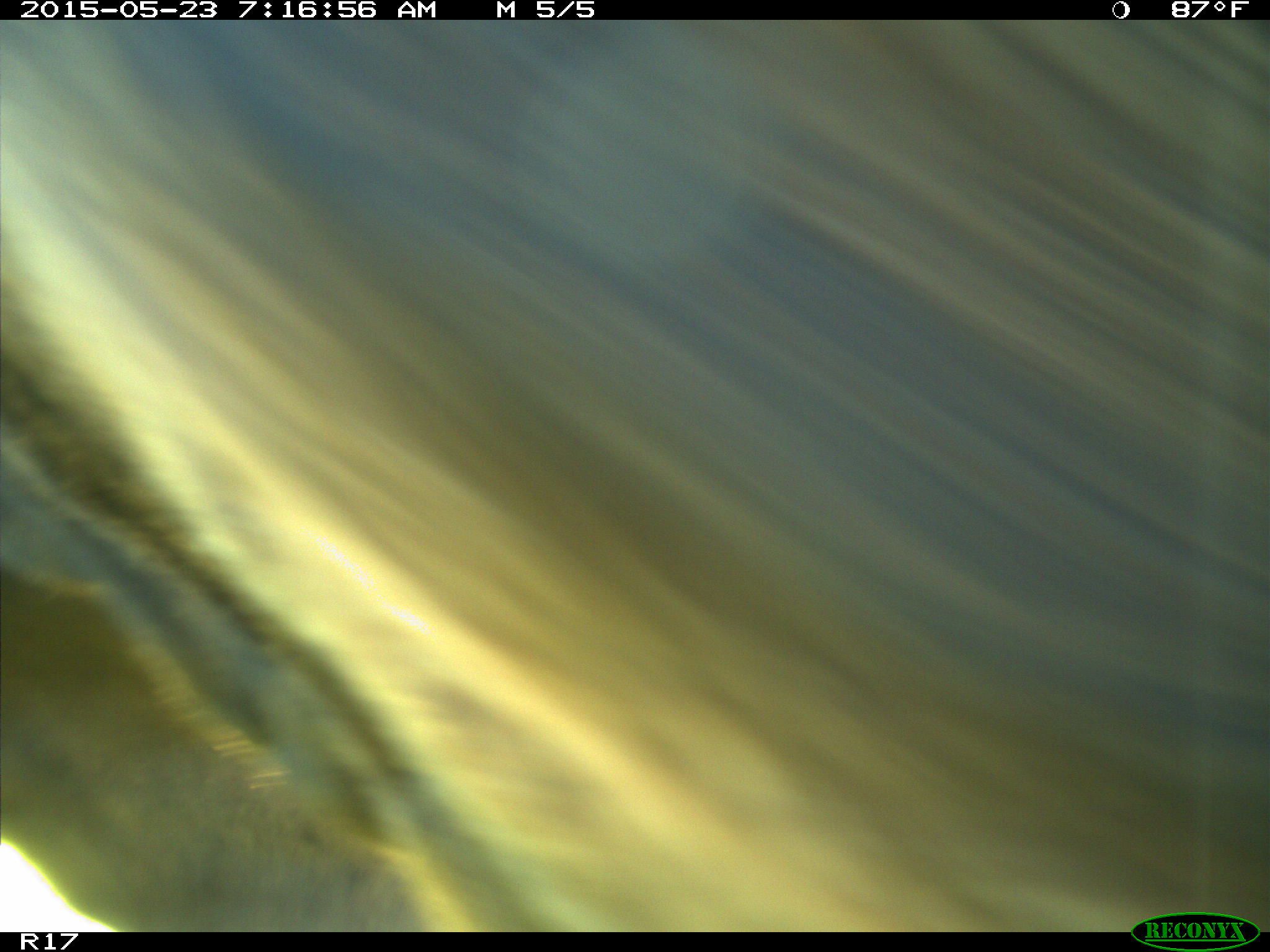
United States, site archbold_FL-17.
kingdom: Animalia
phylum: Chordata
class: Mammalia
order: Artiodactyla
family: Bovidae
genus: Bos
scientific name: Bos taurus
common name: domestic cow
Bos taurus (domestic cow).